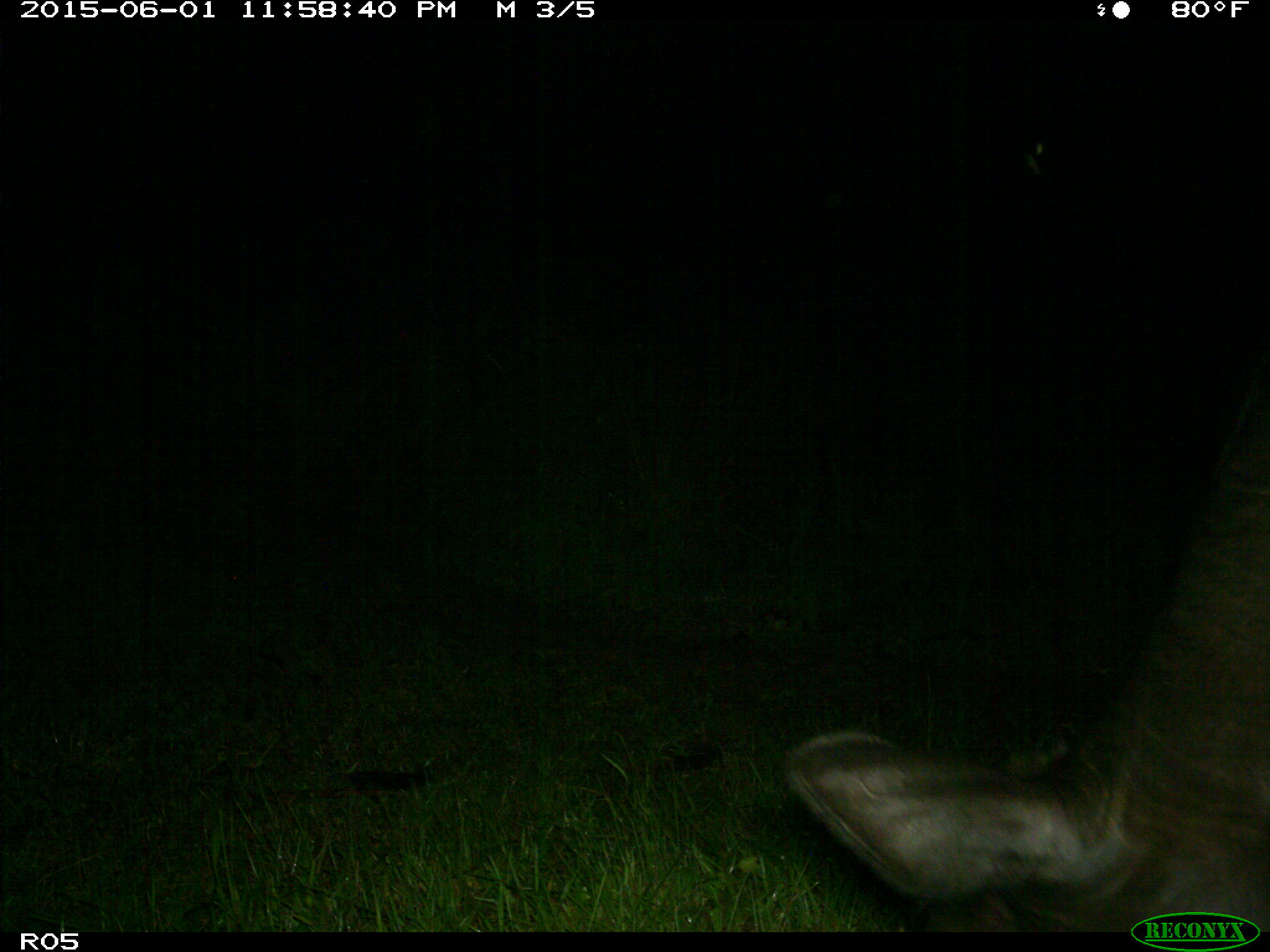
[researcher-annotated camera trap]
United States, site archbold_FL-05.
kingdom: Animalia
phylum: Chordata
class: Mammalia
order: Artiodactyla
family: Bovidae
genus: Bos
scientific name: Bos taurus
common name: domestic cow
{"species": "Bos taurus (domestic cow)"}